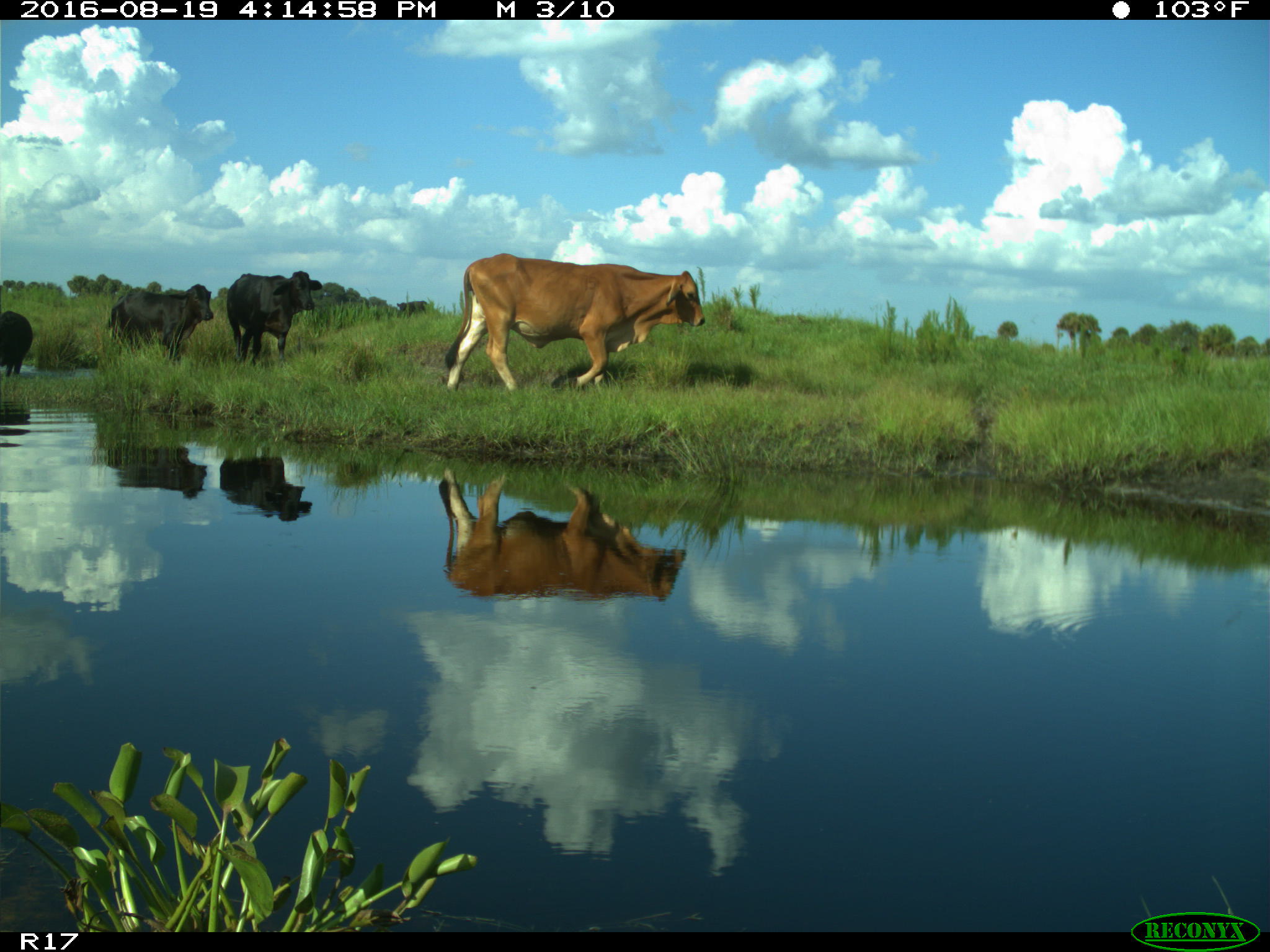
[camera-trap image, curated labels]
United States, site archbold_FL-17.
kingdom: Animalia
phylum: Chordata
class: Mammalia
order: Artiodactyla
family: Bovidae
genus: Bos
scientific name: Bos taurus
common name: domestic cow